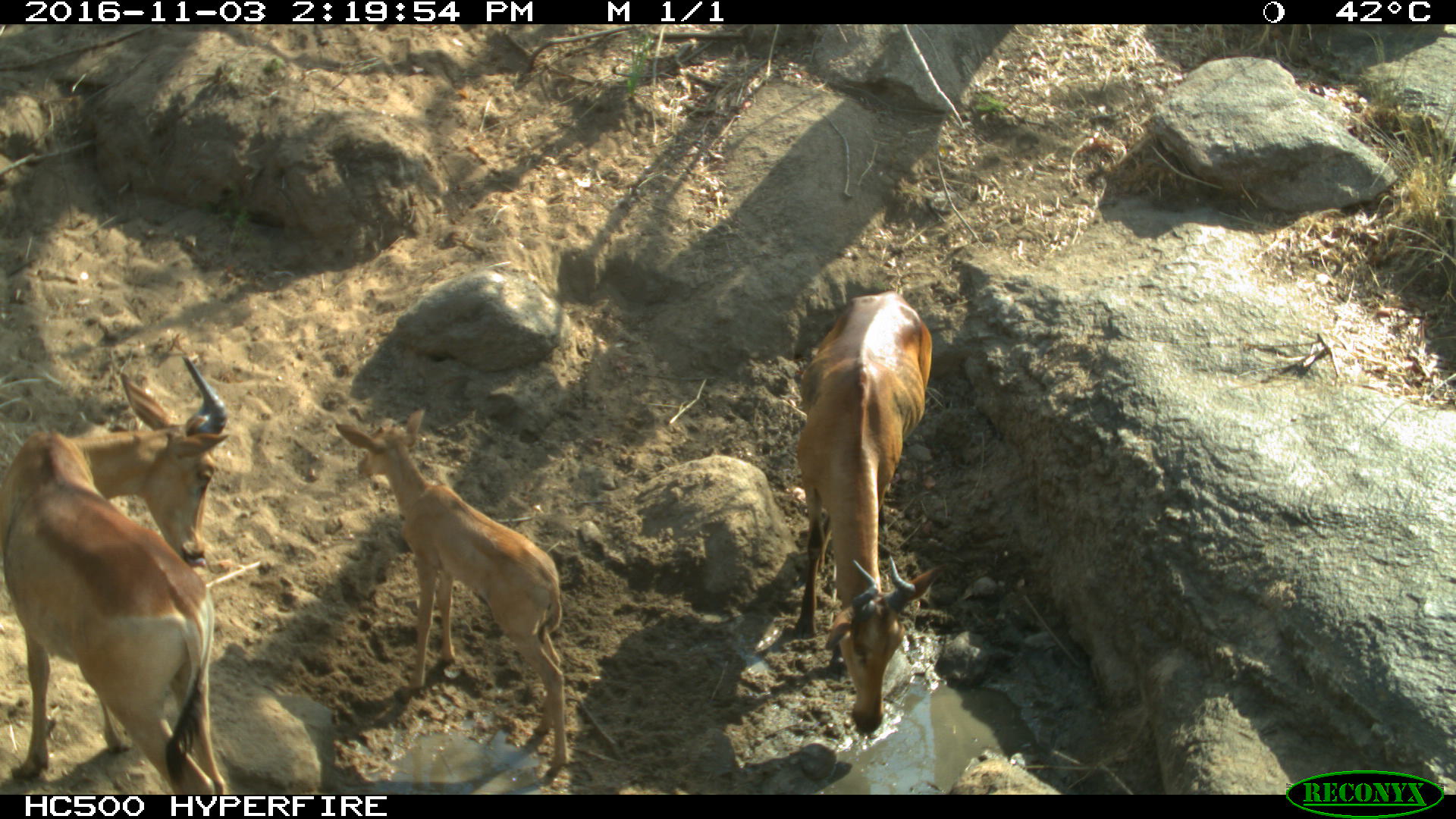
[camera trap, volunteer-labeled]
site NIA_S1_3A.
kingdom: Animalia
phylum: Chordata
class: Mammalia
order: Artiodactyla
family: Bovidae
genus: Alcelaphus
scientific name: Alcelaphus buselaphus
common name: hartebeest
Hartebeest (Alcelaphus buselaphus), count 3. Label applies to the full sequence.